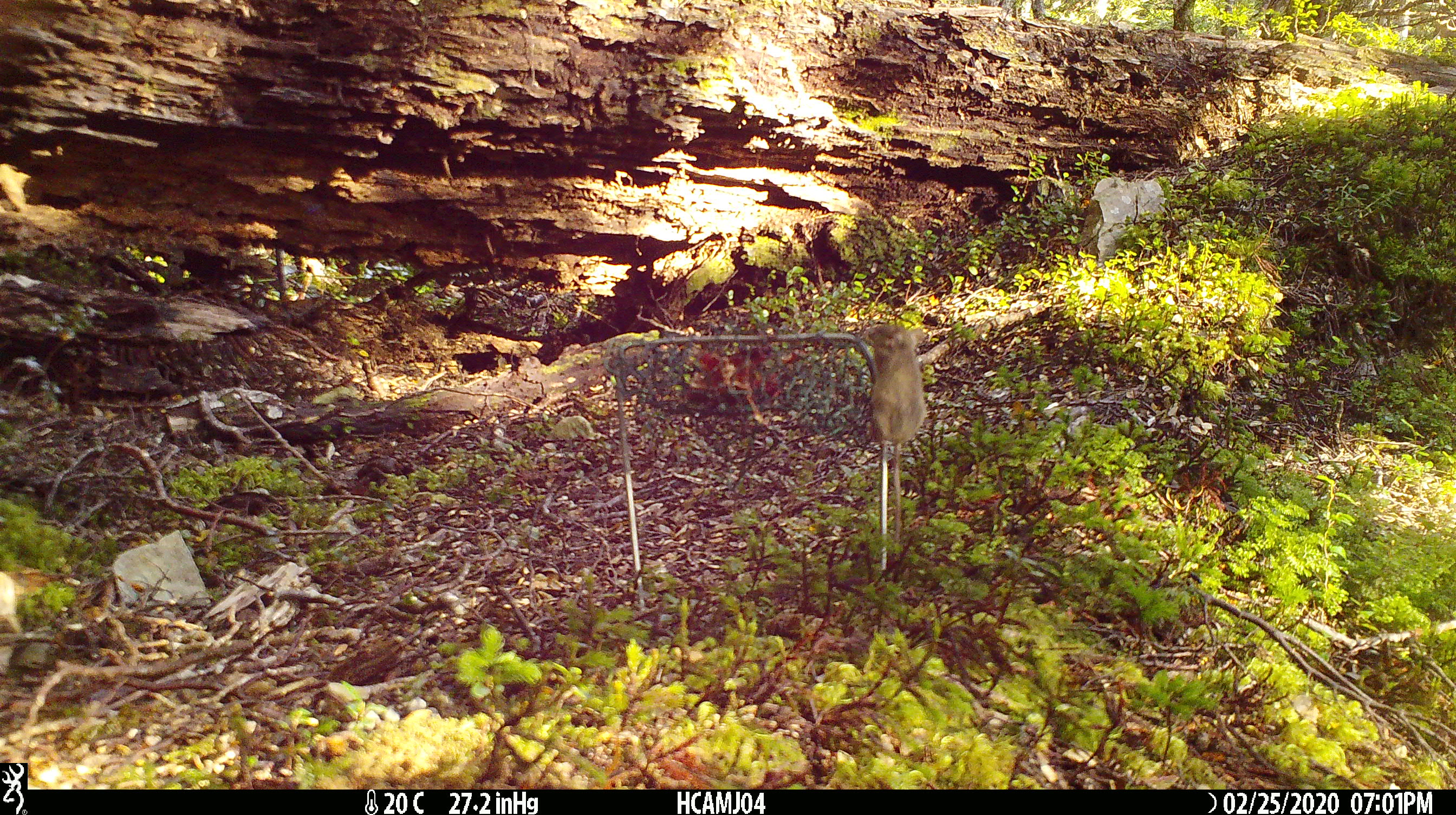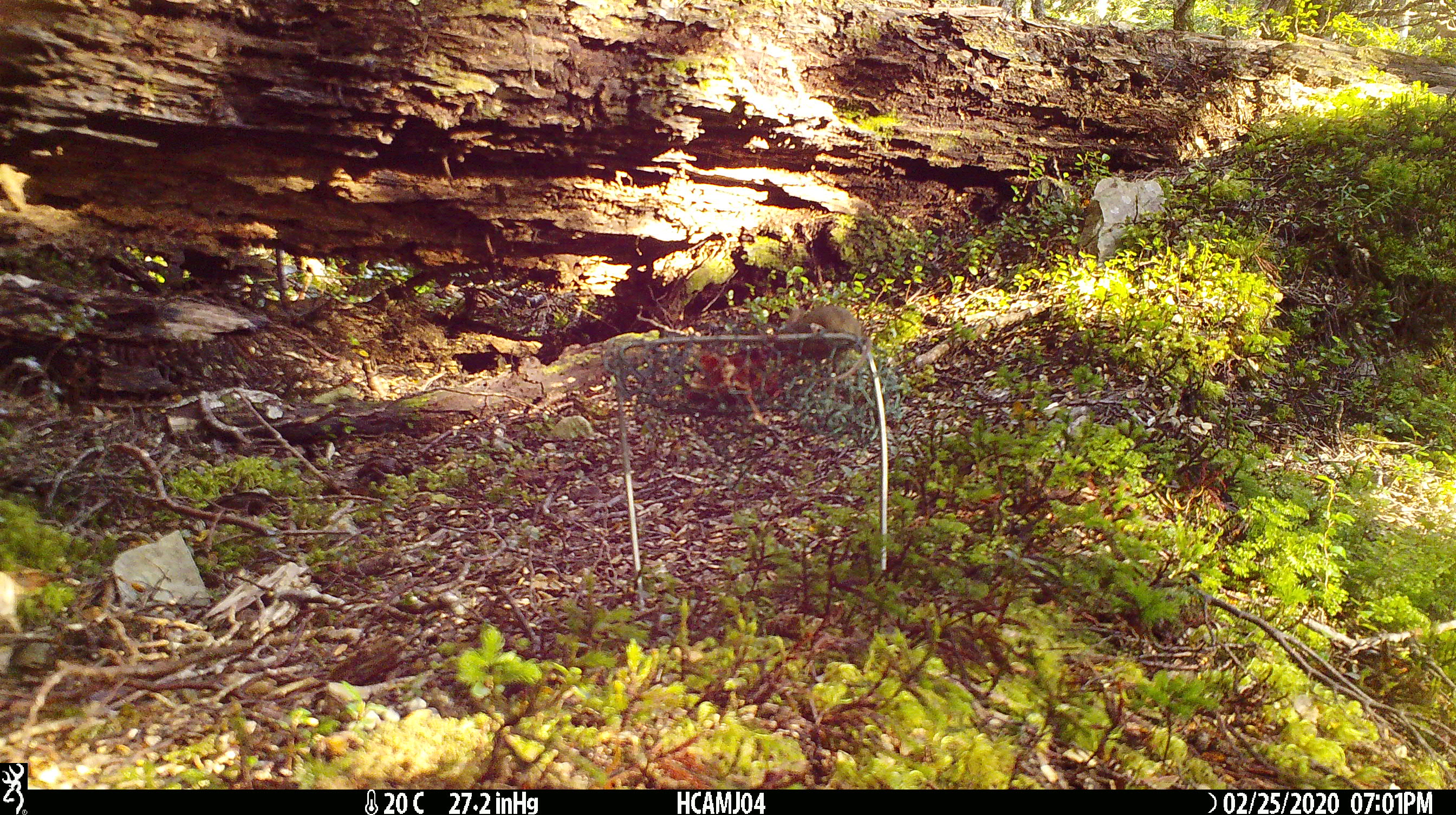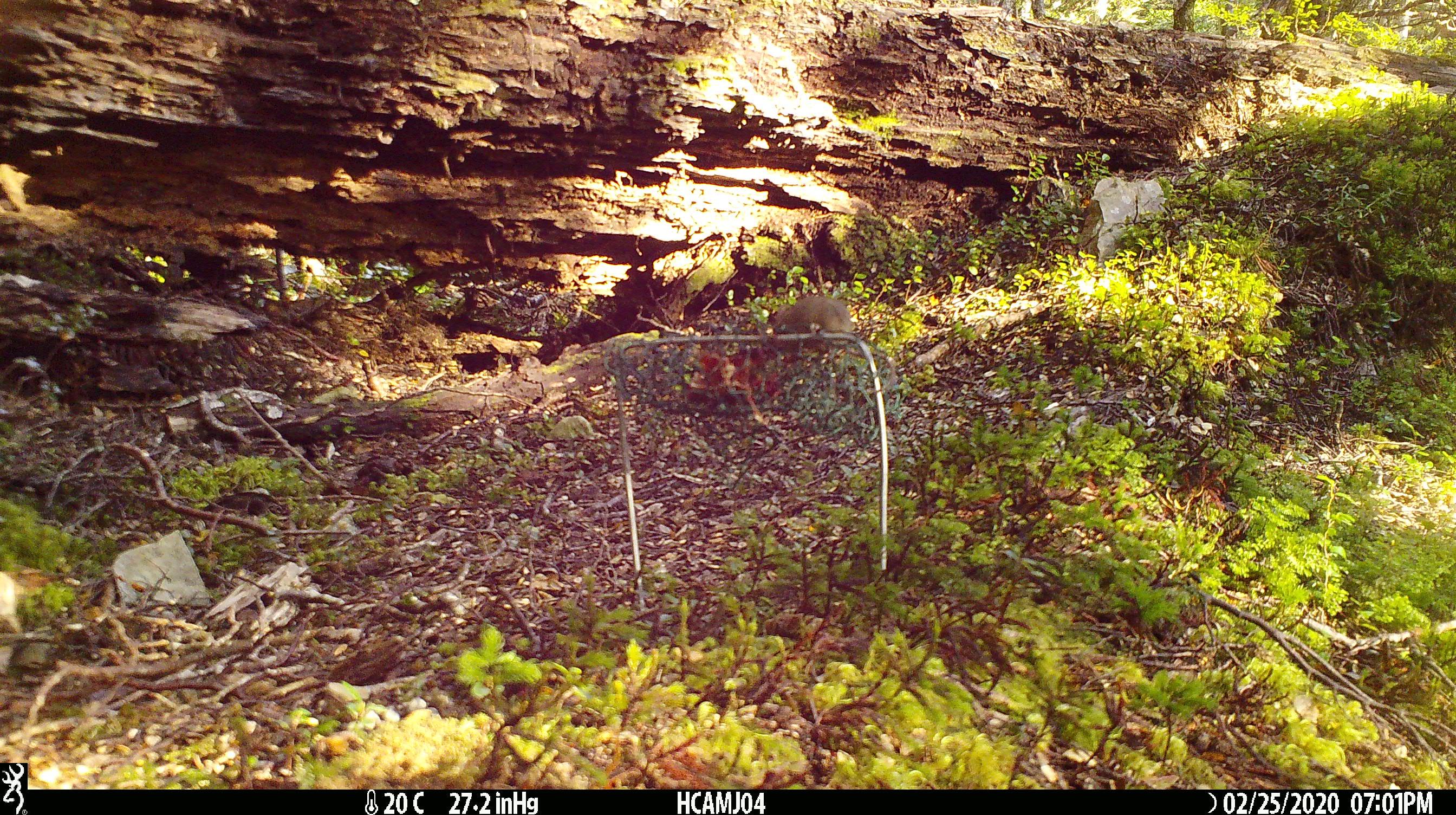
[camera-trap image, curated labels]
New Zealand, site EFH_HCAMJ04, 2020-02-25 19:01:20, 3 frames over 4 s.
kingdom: Animalia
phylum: Chordata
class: Mammalia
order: Rodentia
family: Muridae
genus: Mus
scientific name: Mus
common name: mouse